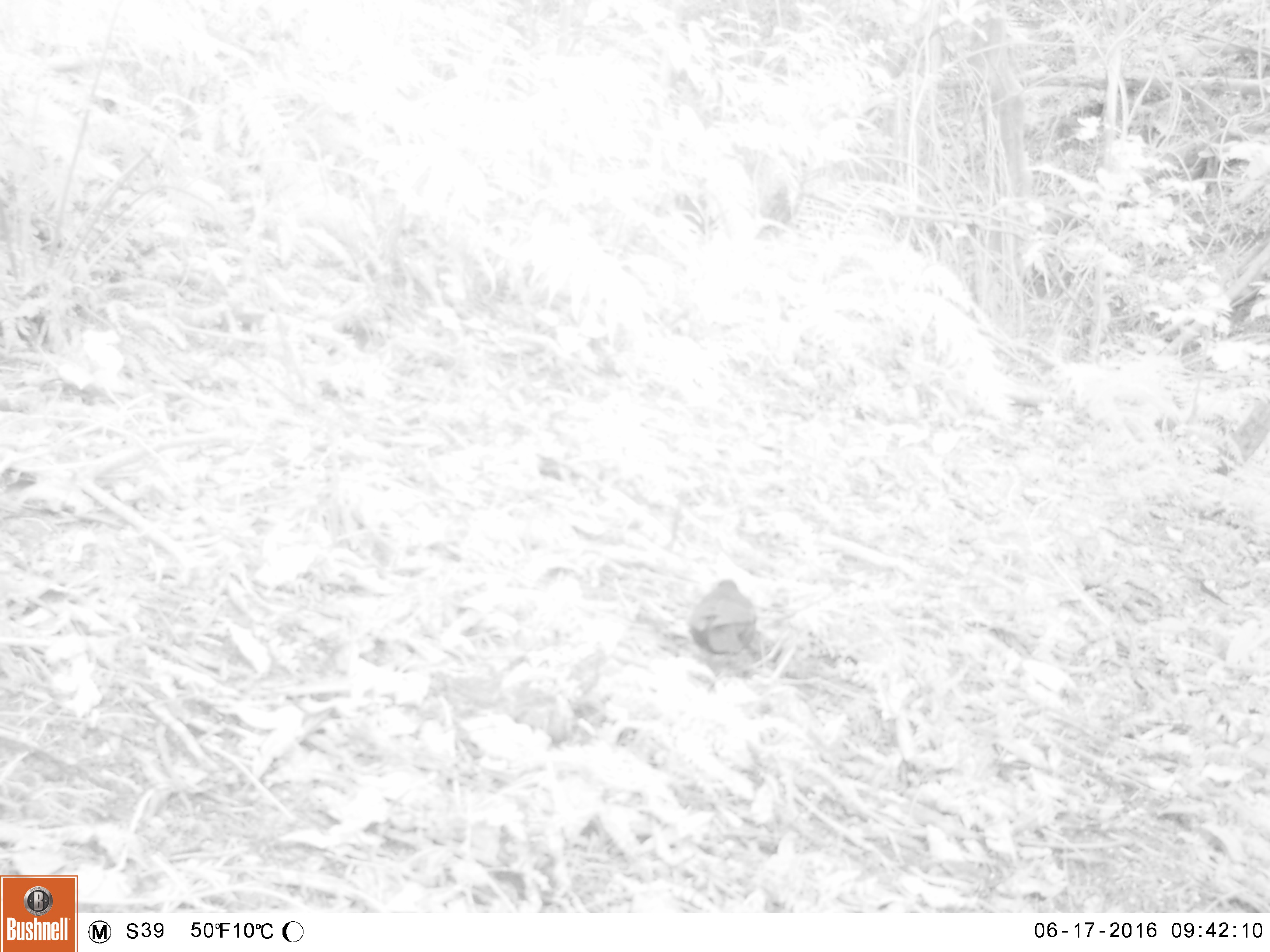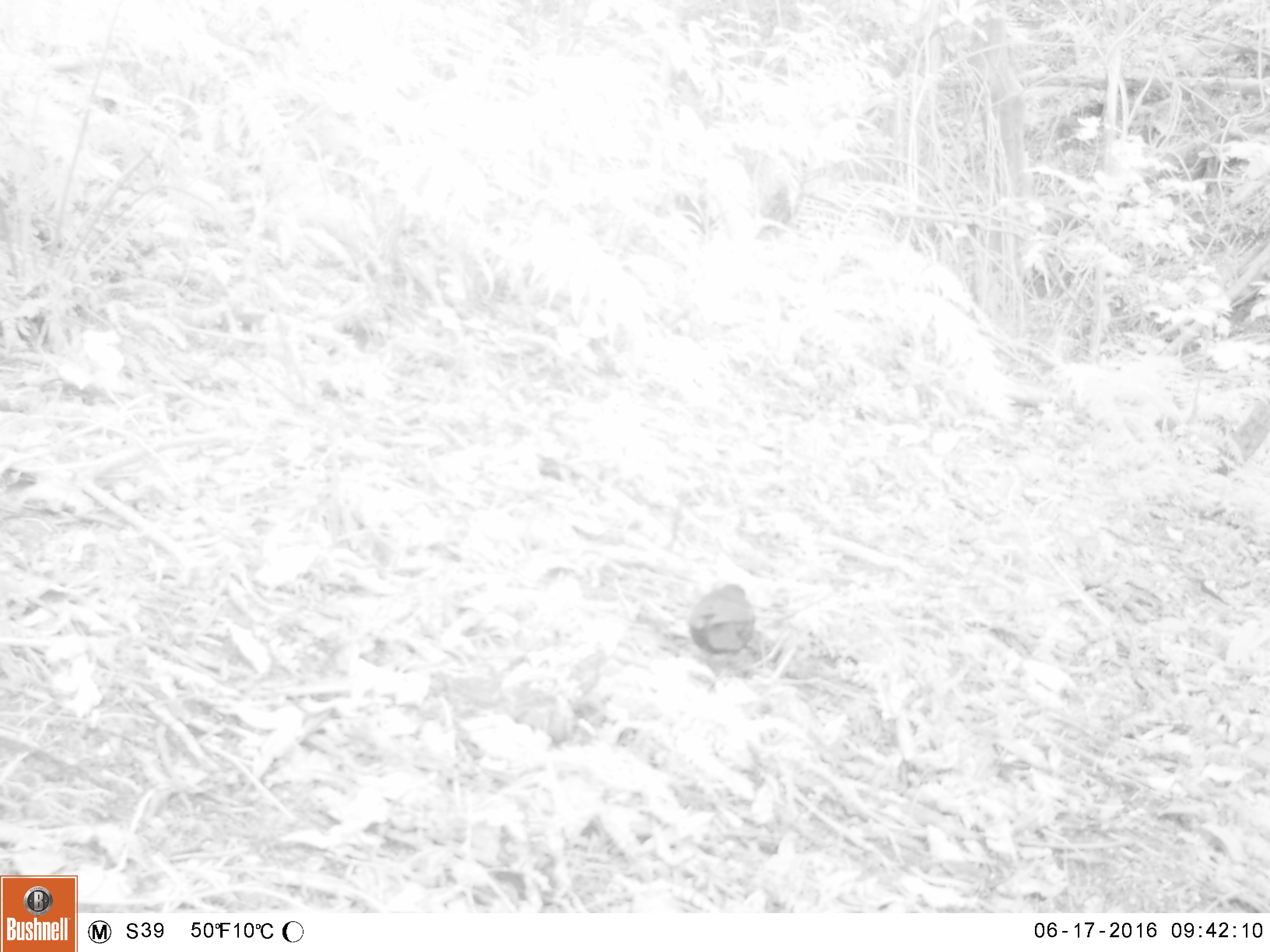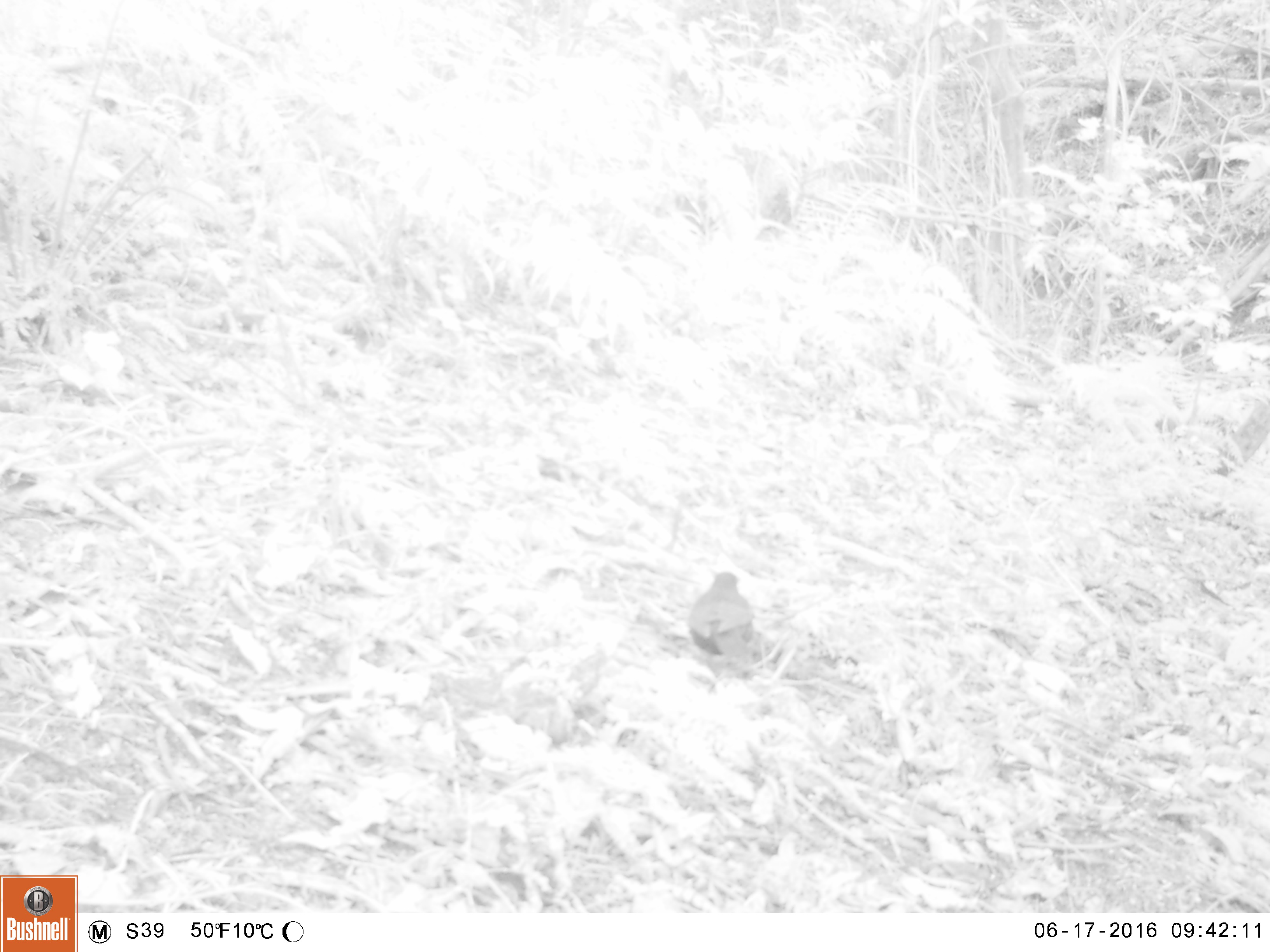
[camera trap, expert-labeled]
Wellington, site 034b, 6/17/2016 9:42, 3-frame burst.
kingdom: Animalia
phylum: Chordata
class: Aves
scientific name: Aves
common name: bird